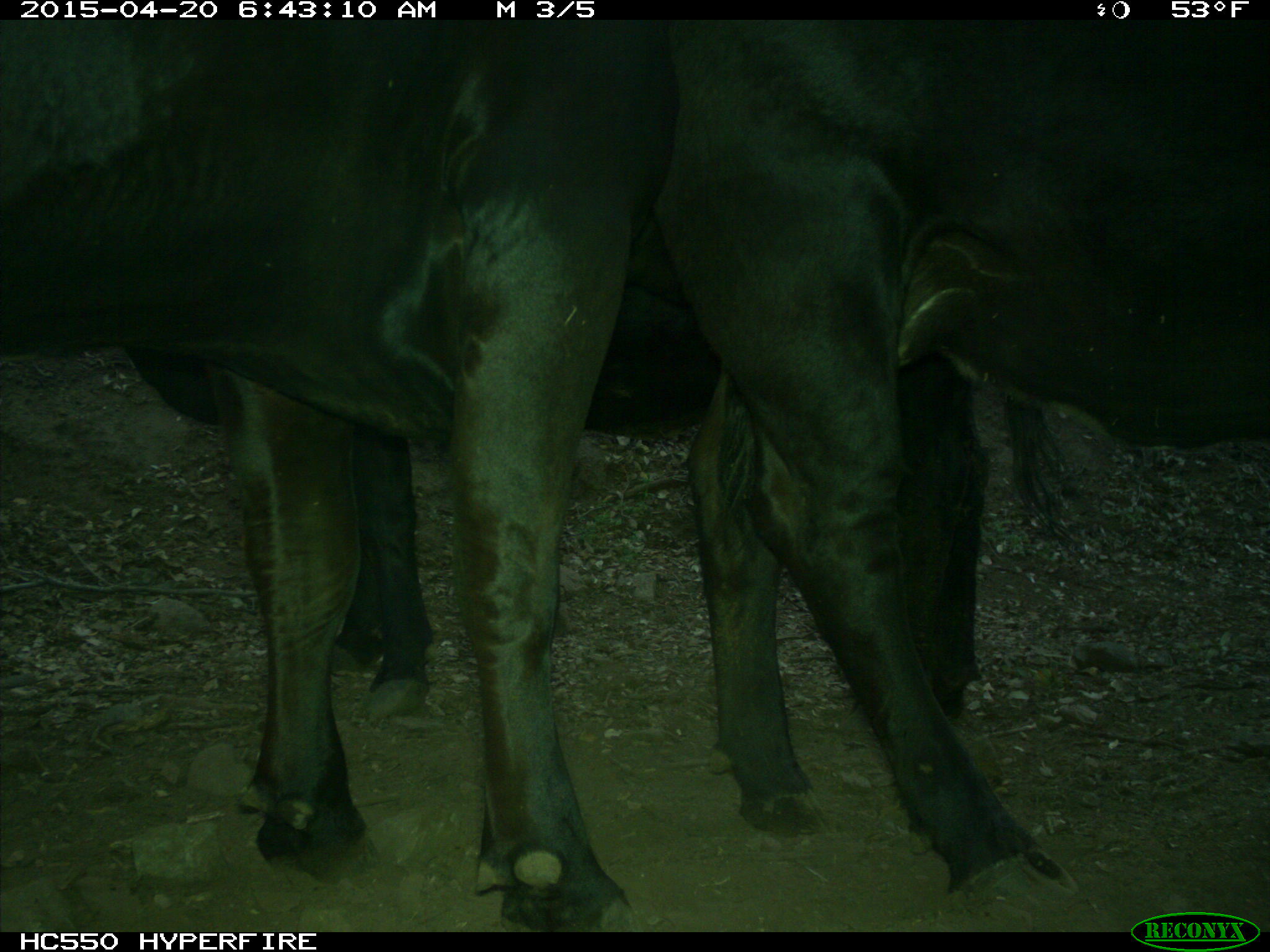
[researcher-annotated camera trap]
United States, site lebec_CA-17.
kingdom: Animalia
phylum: Chordata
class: Mammalia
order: Artiodactyla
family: Bovidae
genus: Bos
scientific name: Bos taurus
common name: domestic cow